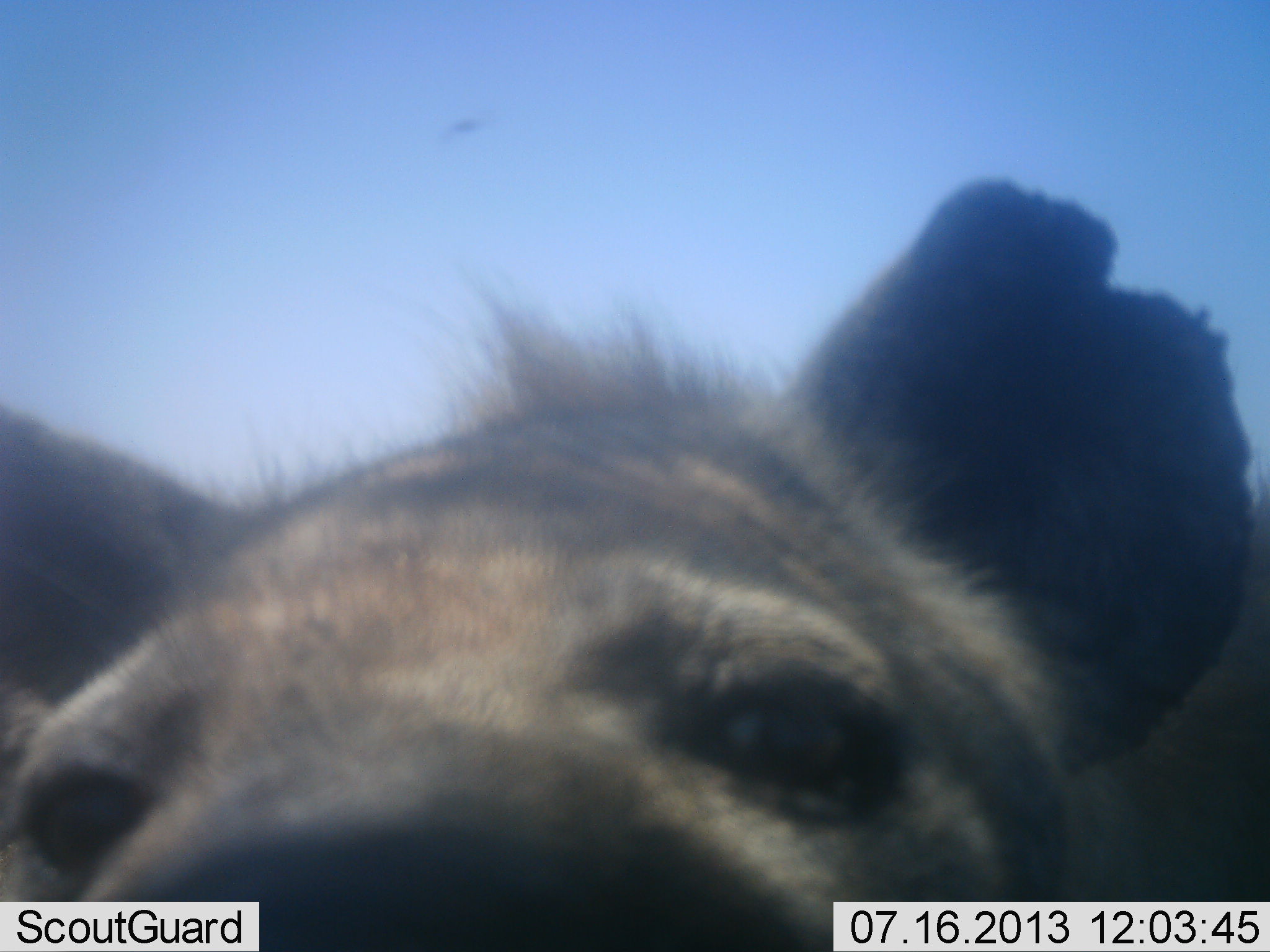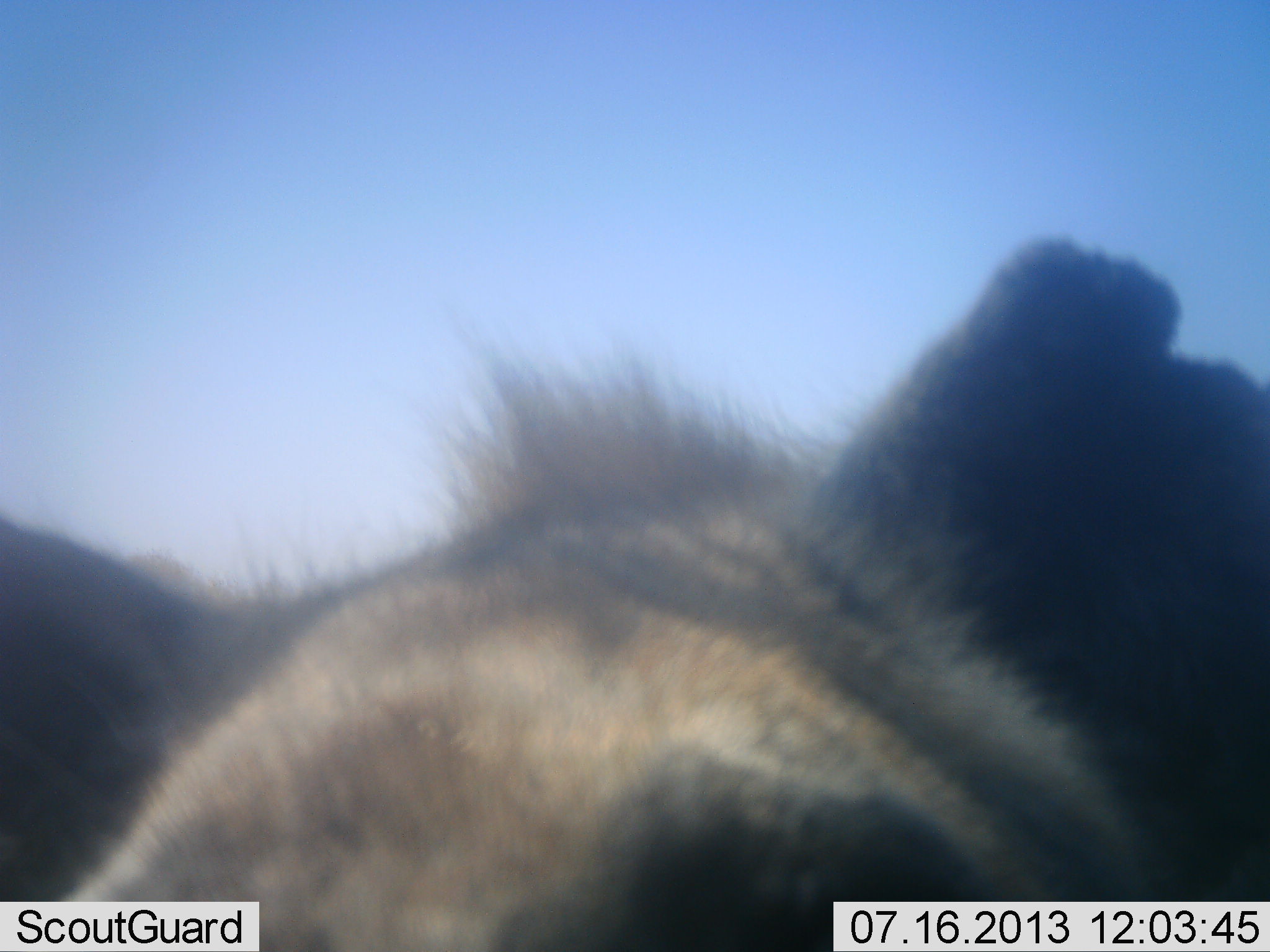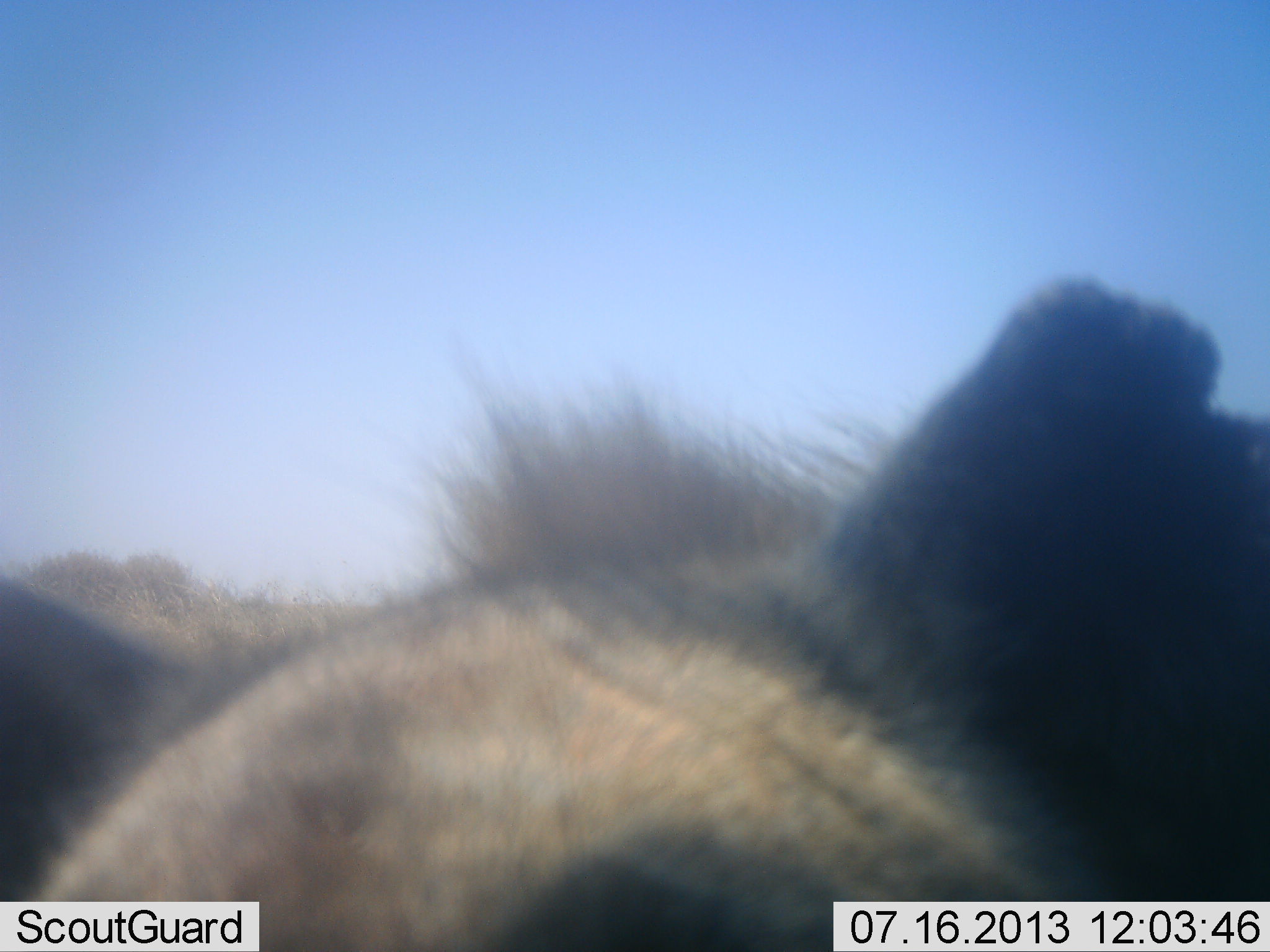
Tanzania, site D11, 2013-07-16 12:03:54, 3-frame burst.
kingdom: Animalia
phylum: Chordata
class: Mammalia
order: Carnivora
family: Hyaenidae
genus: Crocuta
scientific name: Crocuta crocuta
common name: spotted hyena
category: hyenaspotted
Hyenaspotted (spotted hyena) (Crocuta crocuta), count 1. Behavior (volunteer vote fractions): standing 72%, resting 0%, moving 6%, interacting 28%. Young present (vote fraction): 0%. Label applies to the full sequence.